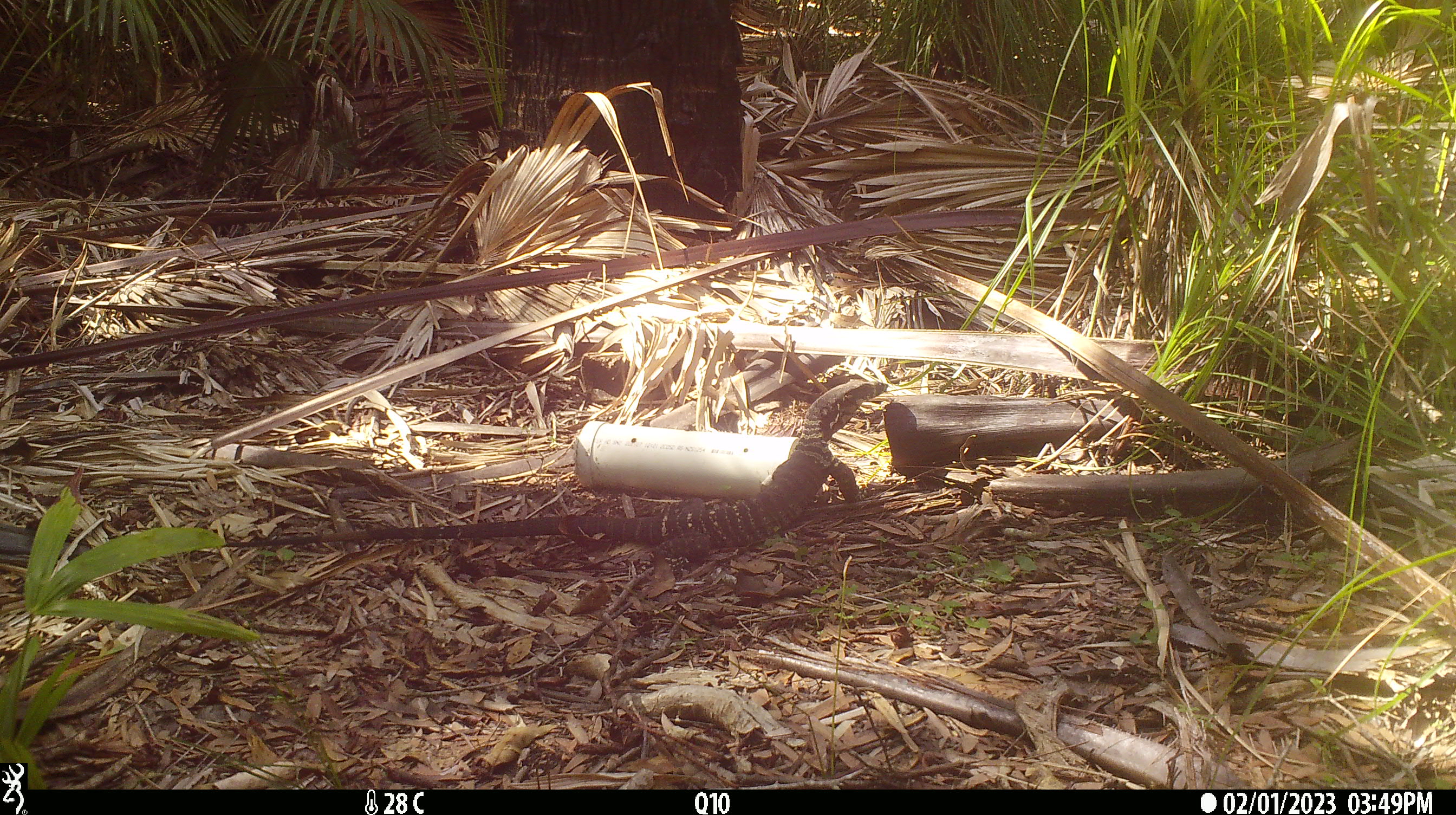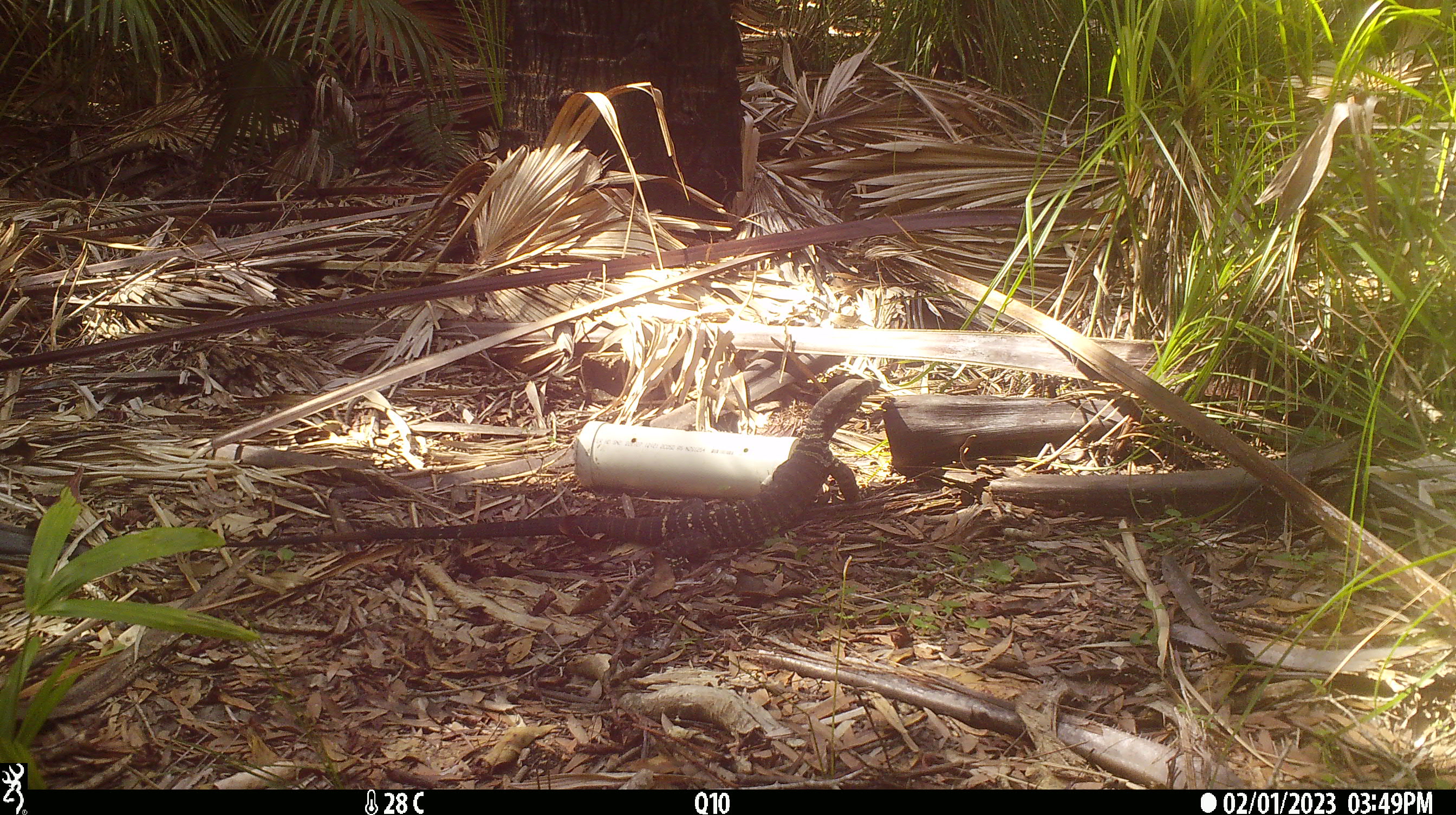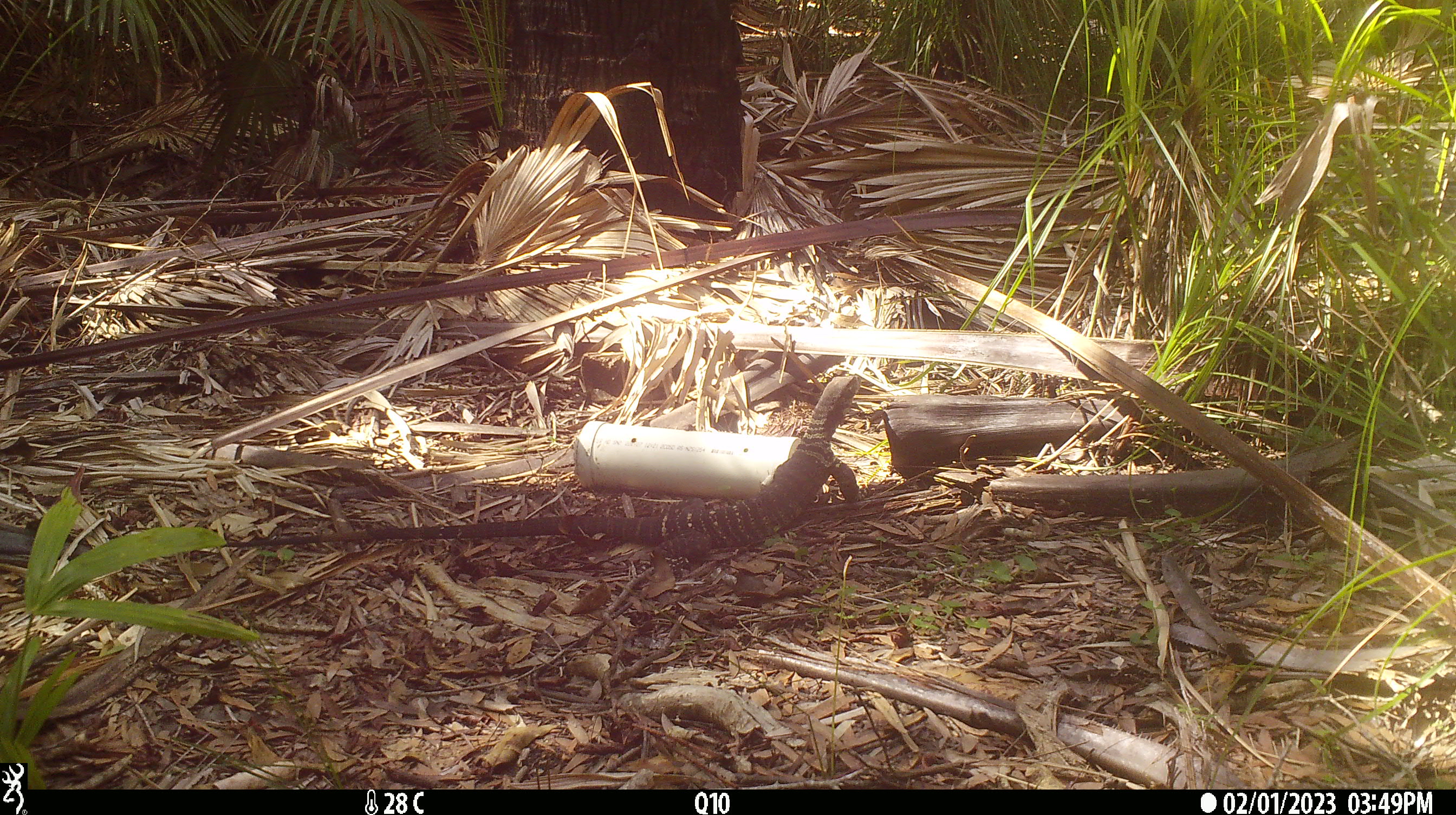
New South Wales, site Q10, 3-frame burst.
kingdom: Animalia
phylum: Chordata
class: Reptilia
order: Squamata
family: Varanidae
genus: Varanus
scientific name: Varanus varius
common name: lace monitor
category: goanna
Goanna (lace monitor) (Varanus varius).